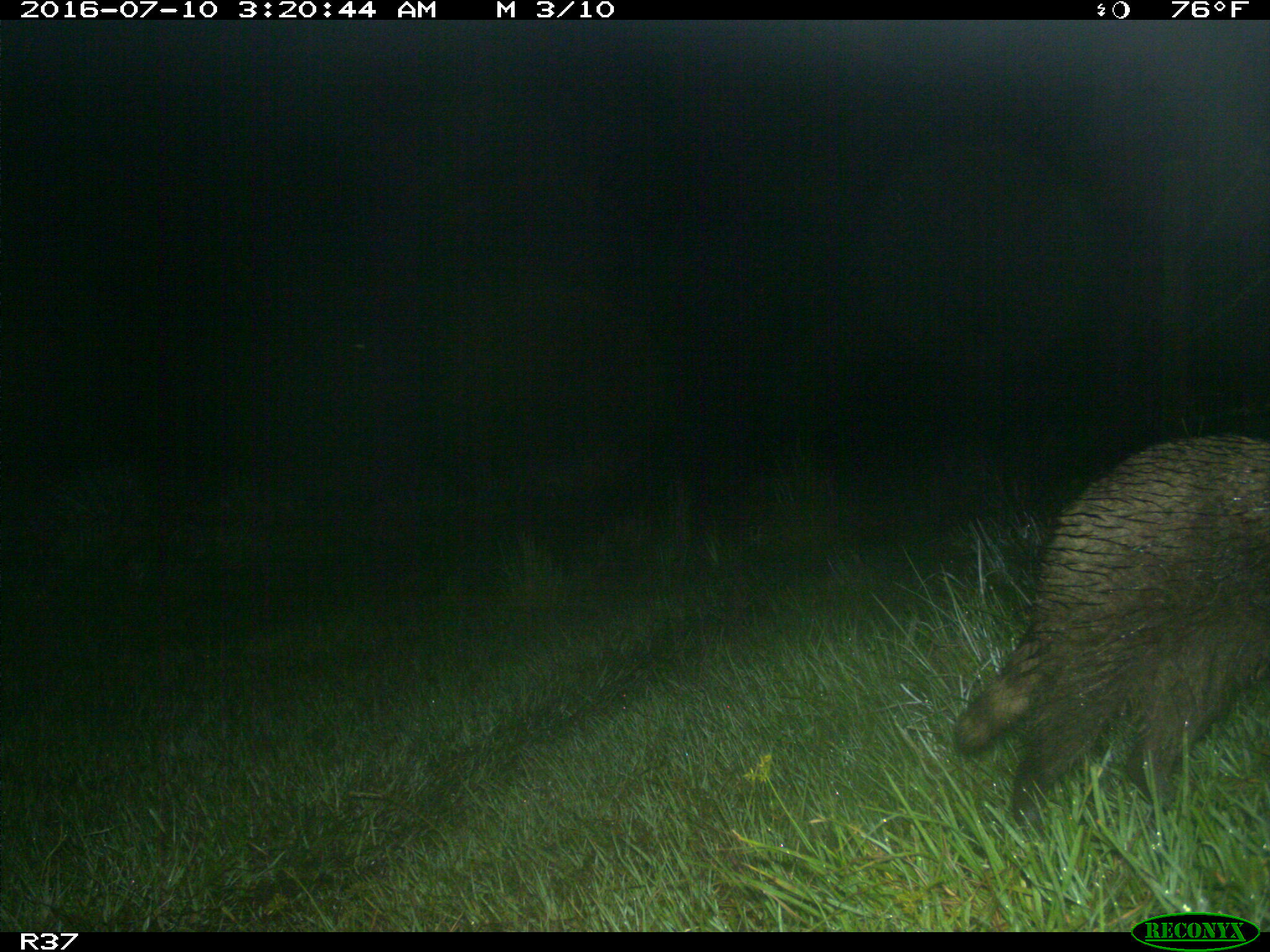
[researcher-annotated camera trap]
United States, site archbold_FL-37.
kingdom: Animalia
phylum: Chordata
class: Mammalia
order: Carnivora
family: Procyonidae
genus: Procyon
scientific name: Procyon lotor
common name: common raccoon